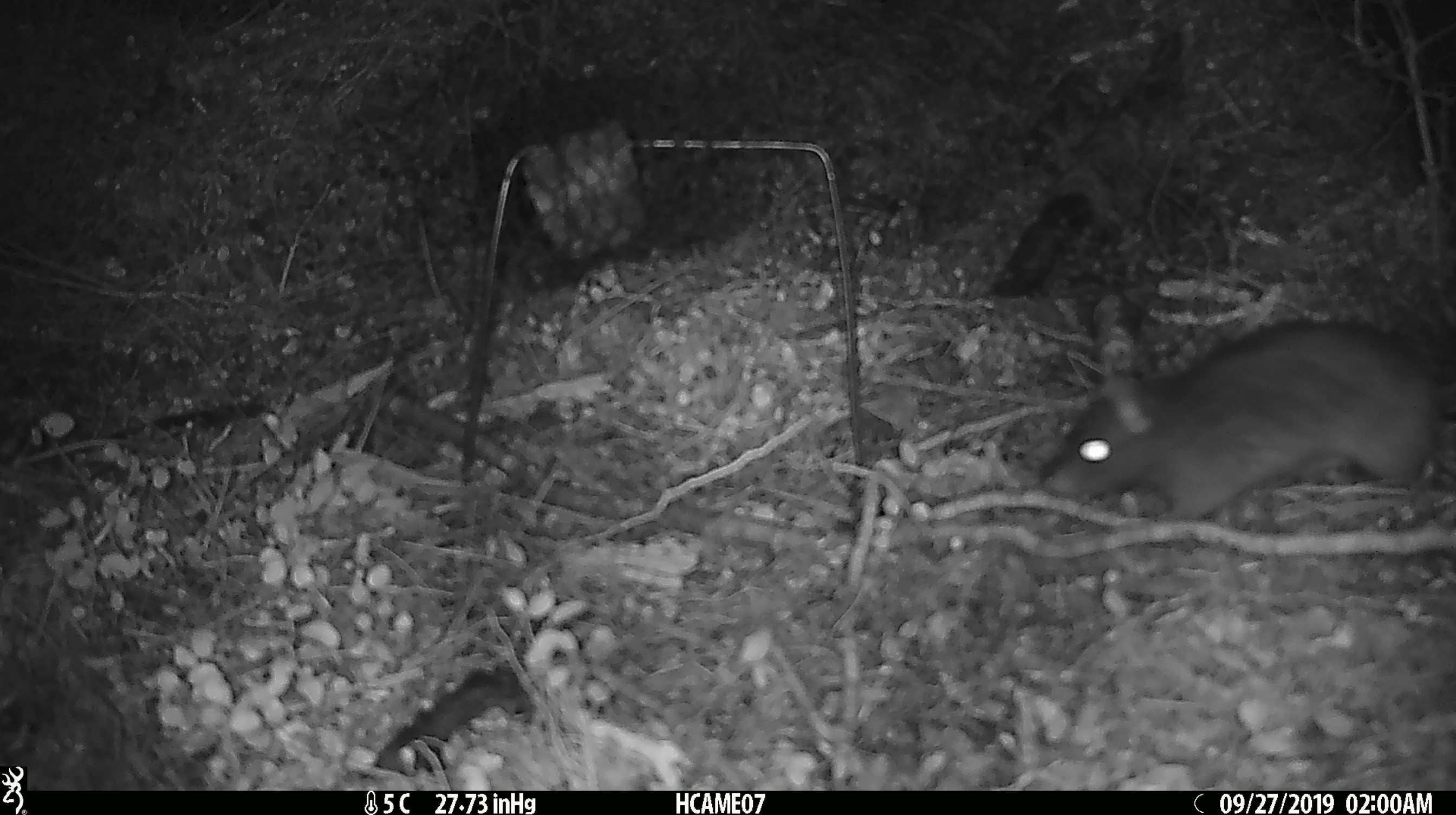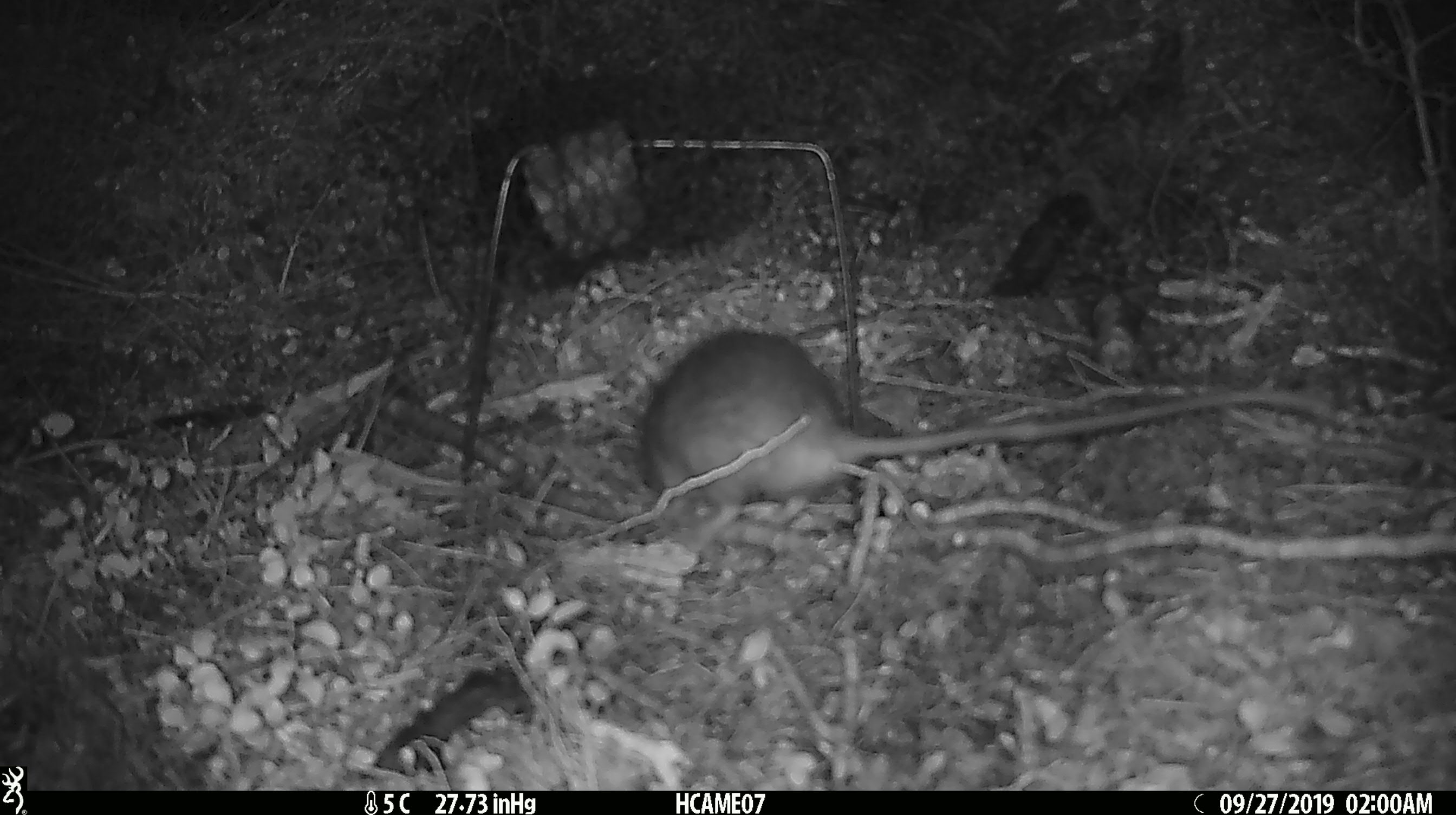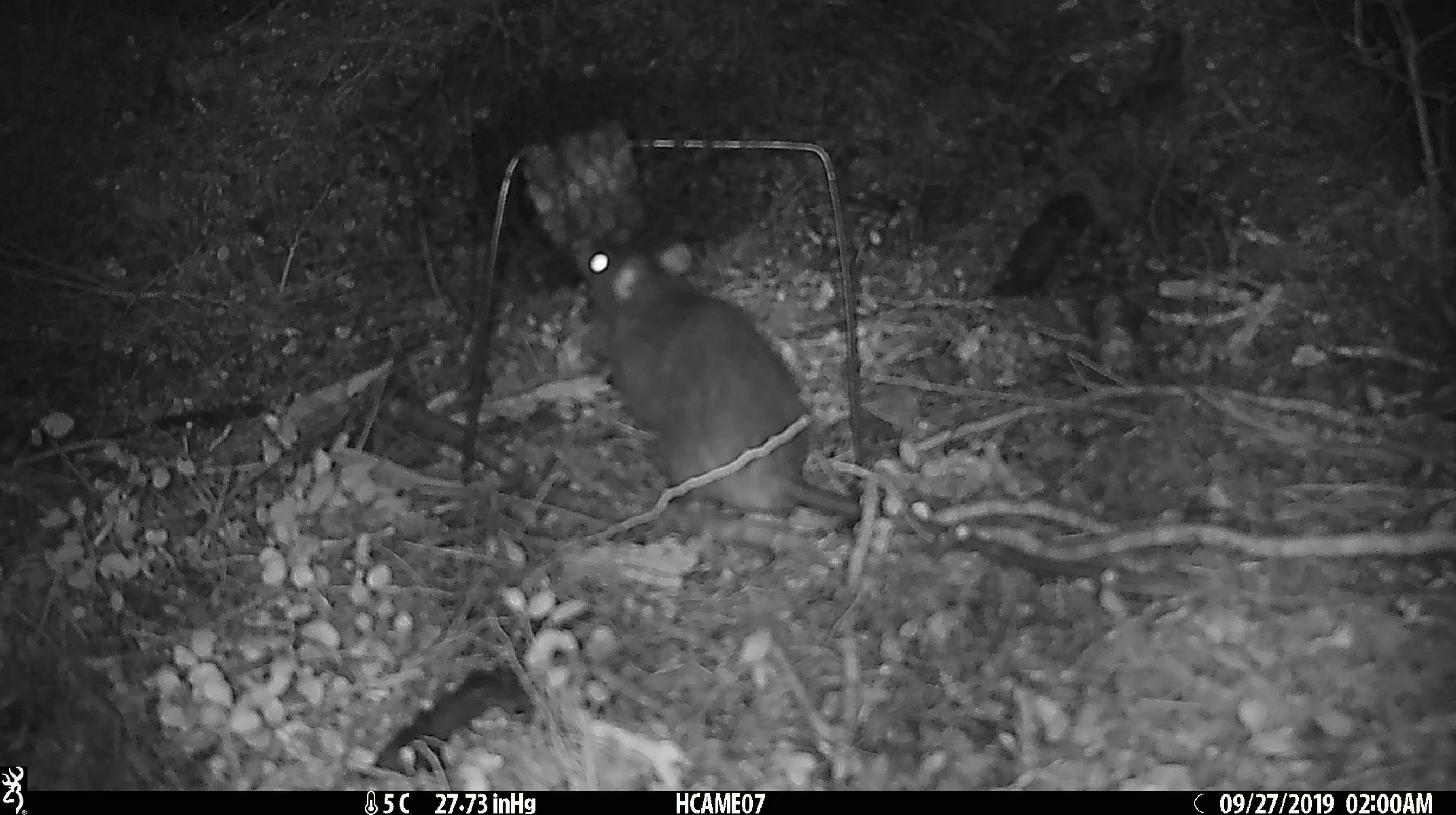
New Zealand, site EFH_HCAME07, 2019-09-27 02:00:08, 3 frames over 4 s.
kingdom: Animalia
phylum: Chordata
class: Mammalia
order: Rodentia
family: Muridae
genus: Rattus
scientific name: Rattus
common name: rat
Rat (Rattus).